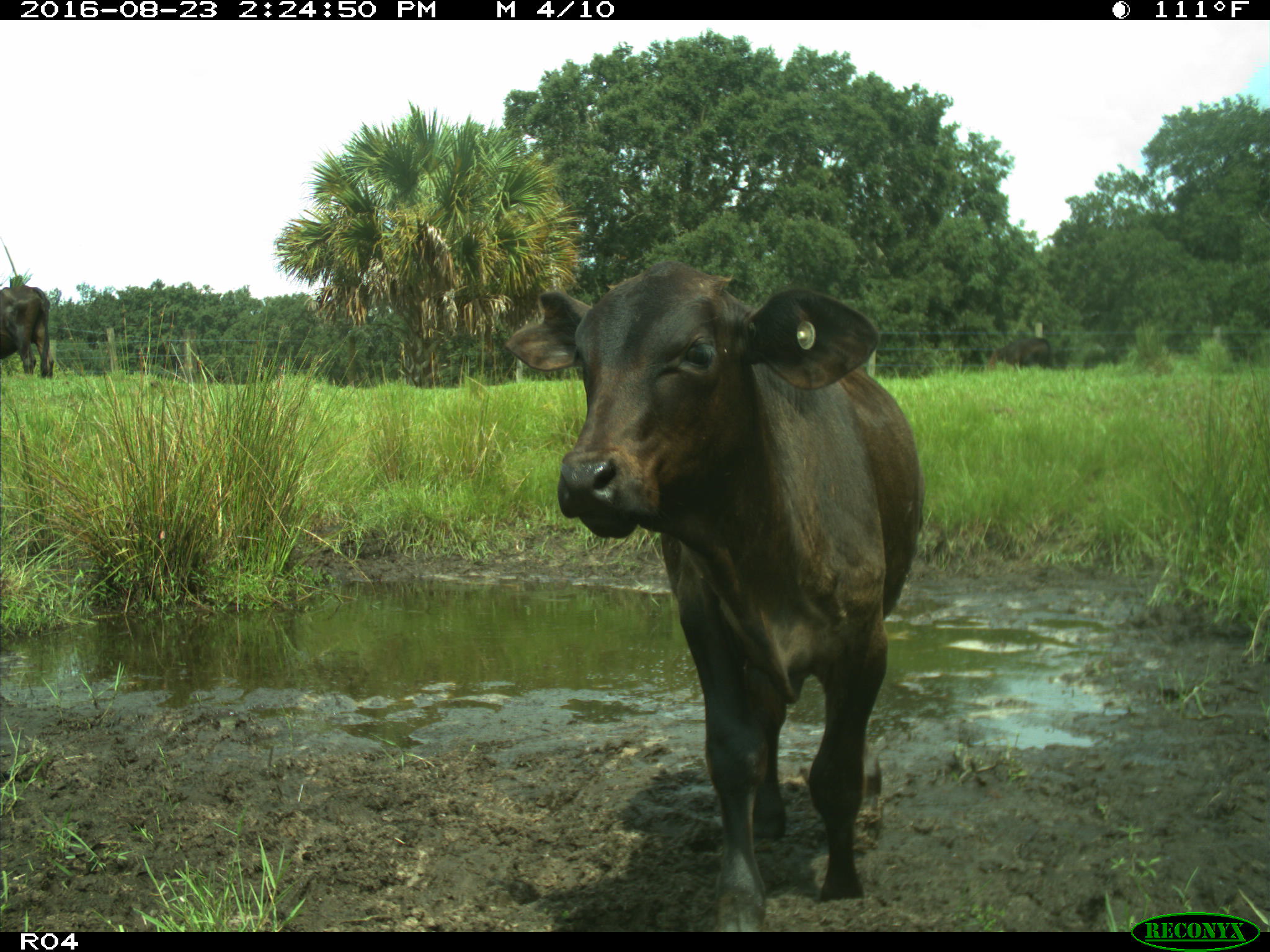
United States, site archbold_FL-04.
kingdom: Animalia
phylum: Chordata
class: Mammalia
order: Artiodactyla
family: Bovidae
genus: Bos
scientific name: Bos taurus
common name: domestic cow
Bos taurus (domestic cow).